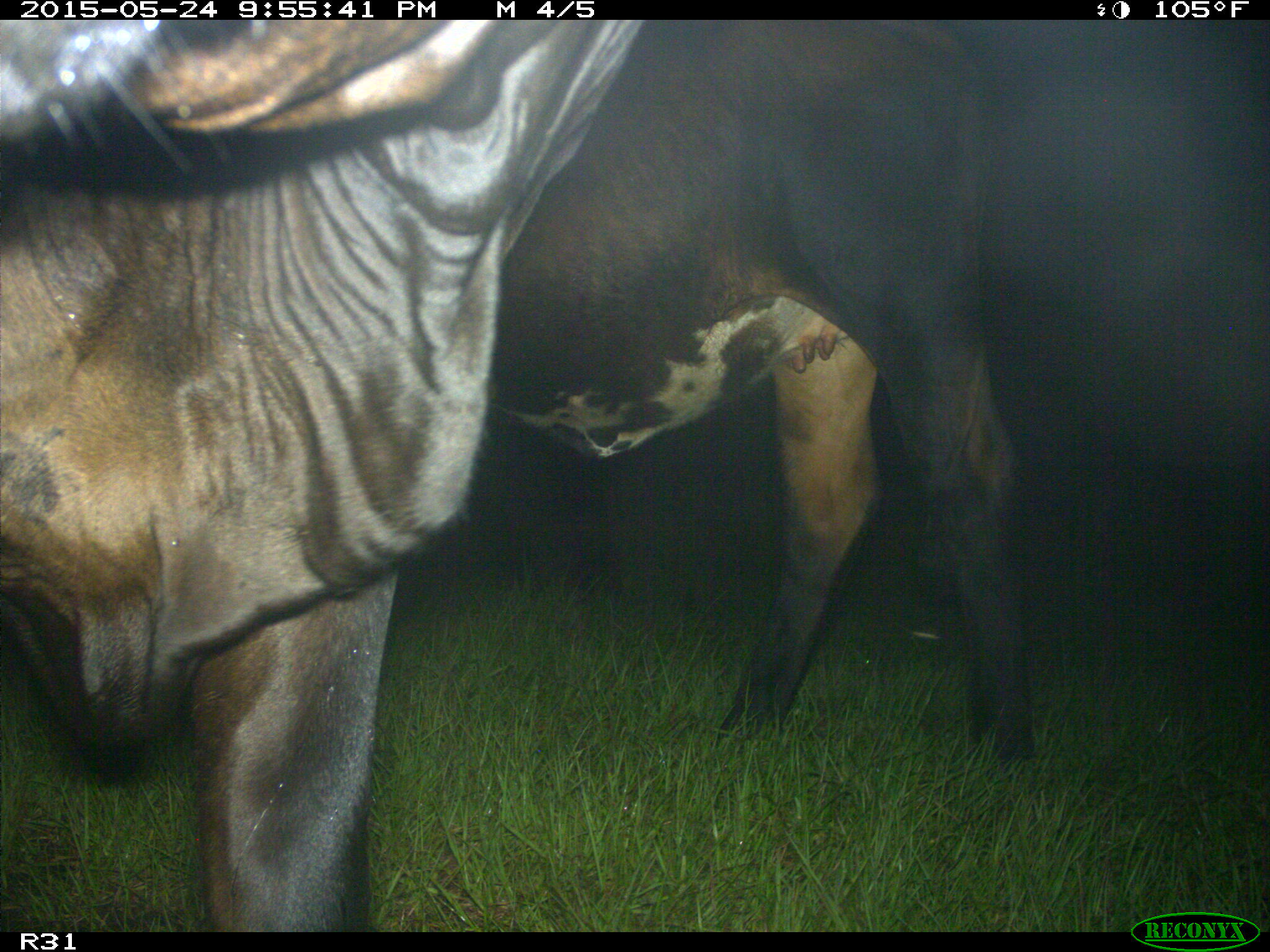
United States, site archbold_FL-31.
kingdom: Animalia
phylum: Chordata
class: Mammalia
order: Artiodactyla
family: Bovidae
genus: Bos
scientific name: Bos taurus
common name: domestic cow